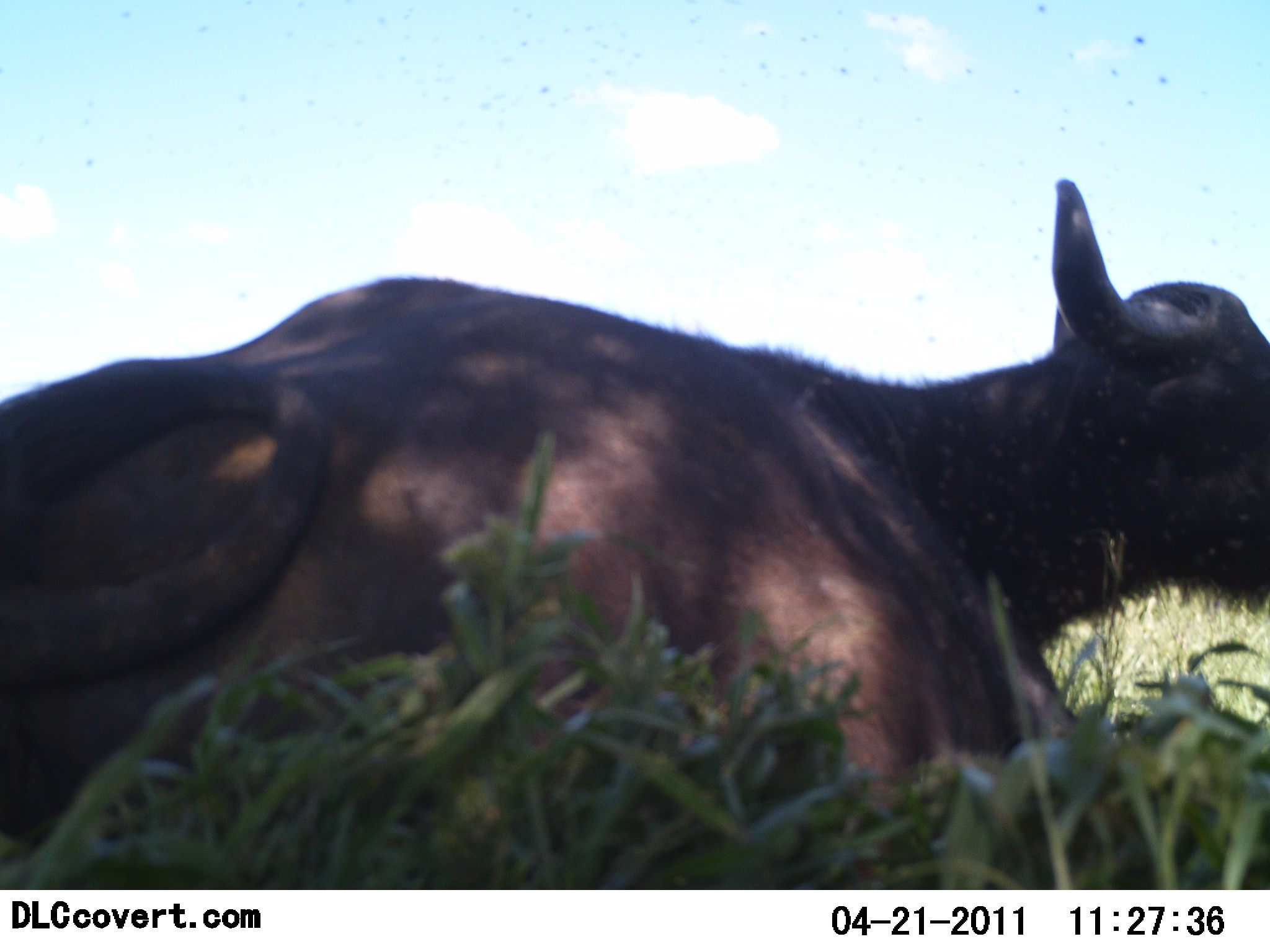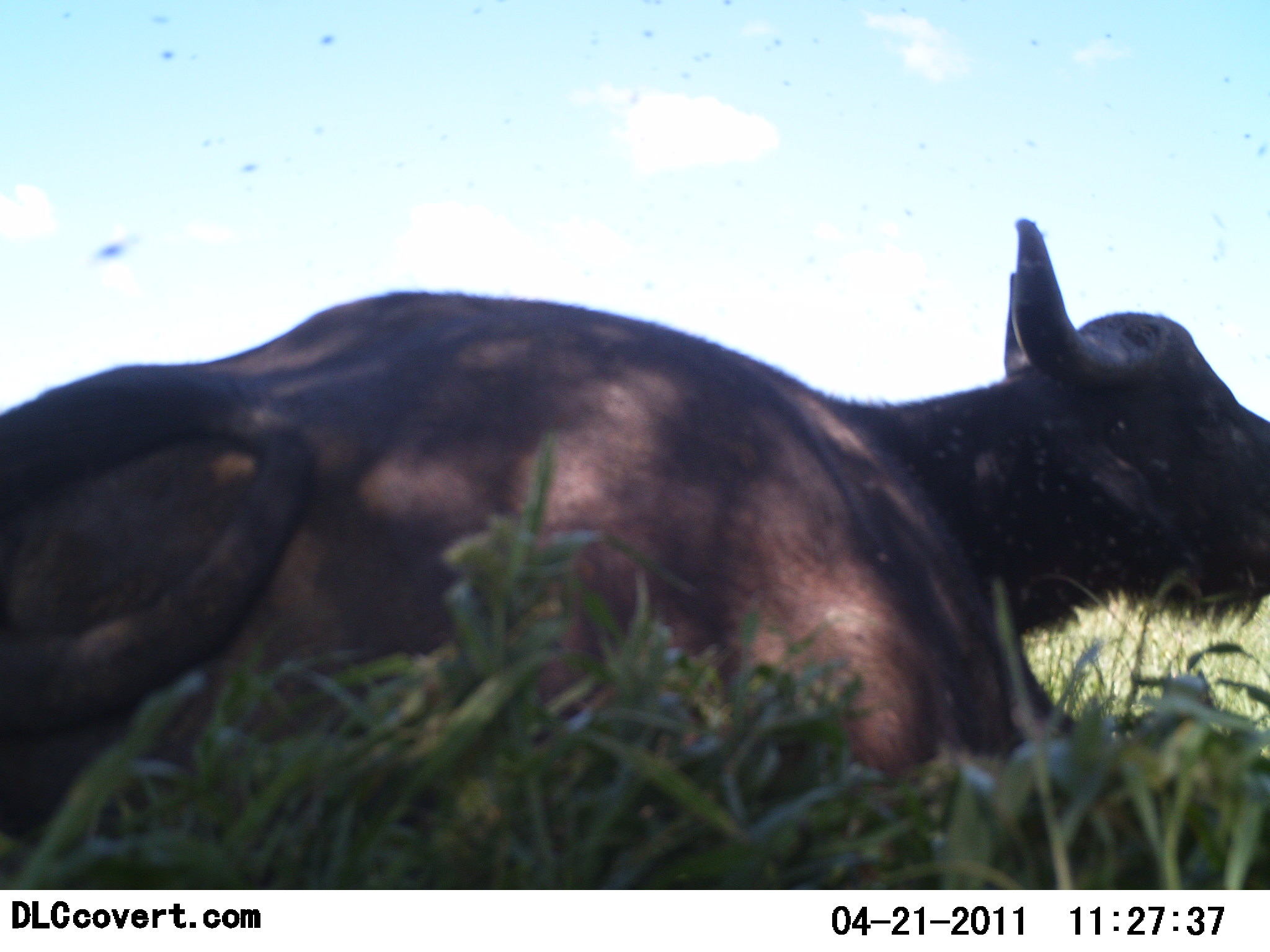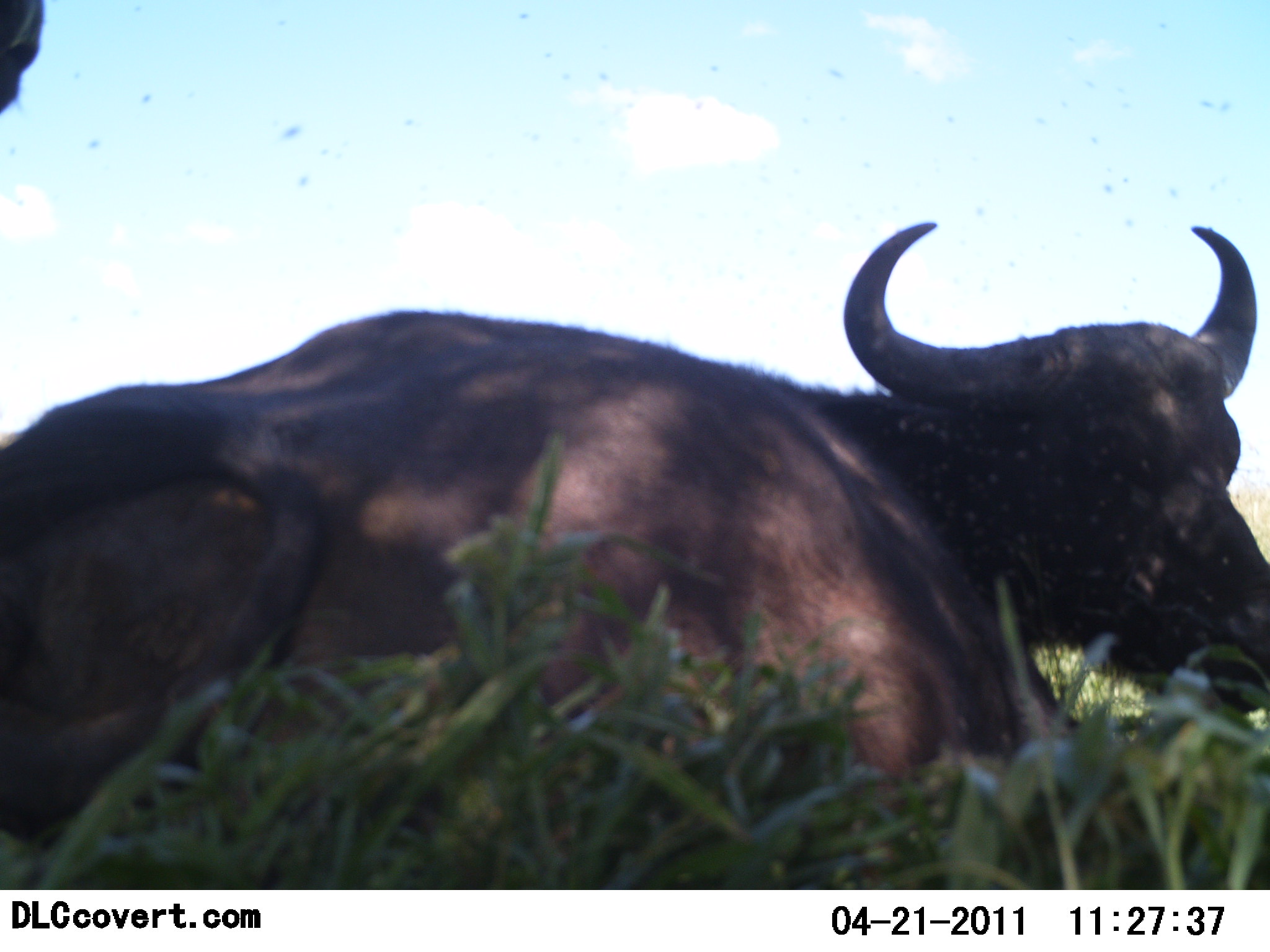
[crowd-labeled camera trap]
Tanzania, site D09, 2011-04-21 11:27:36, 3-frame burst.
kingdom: Animalia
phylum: Chordata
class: Mammalia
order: Artiodactyla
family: Bovidae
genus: Syncerus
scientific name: Syncerus caffer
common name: cape buffalo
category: buffalo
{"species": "buffalo (cape buffalo) (Syncerus caffer)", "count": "2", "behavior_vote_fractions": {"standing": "27%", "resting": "100%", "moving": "0%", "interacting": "0%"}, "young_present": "0%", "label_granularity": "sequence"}